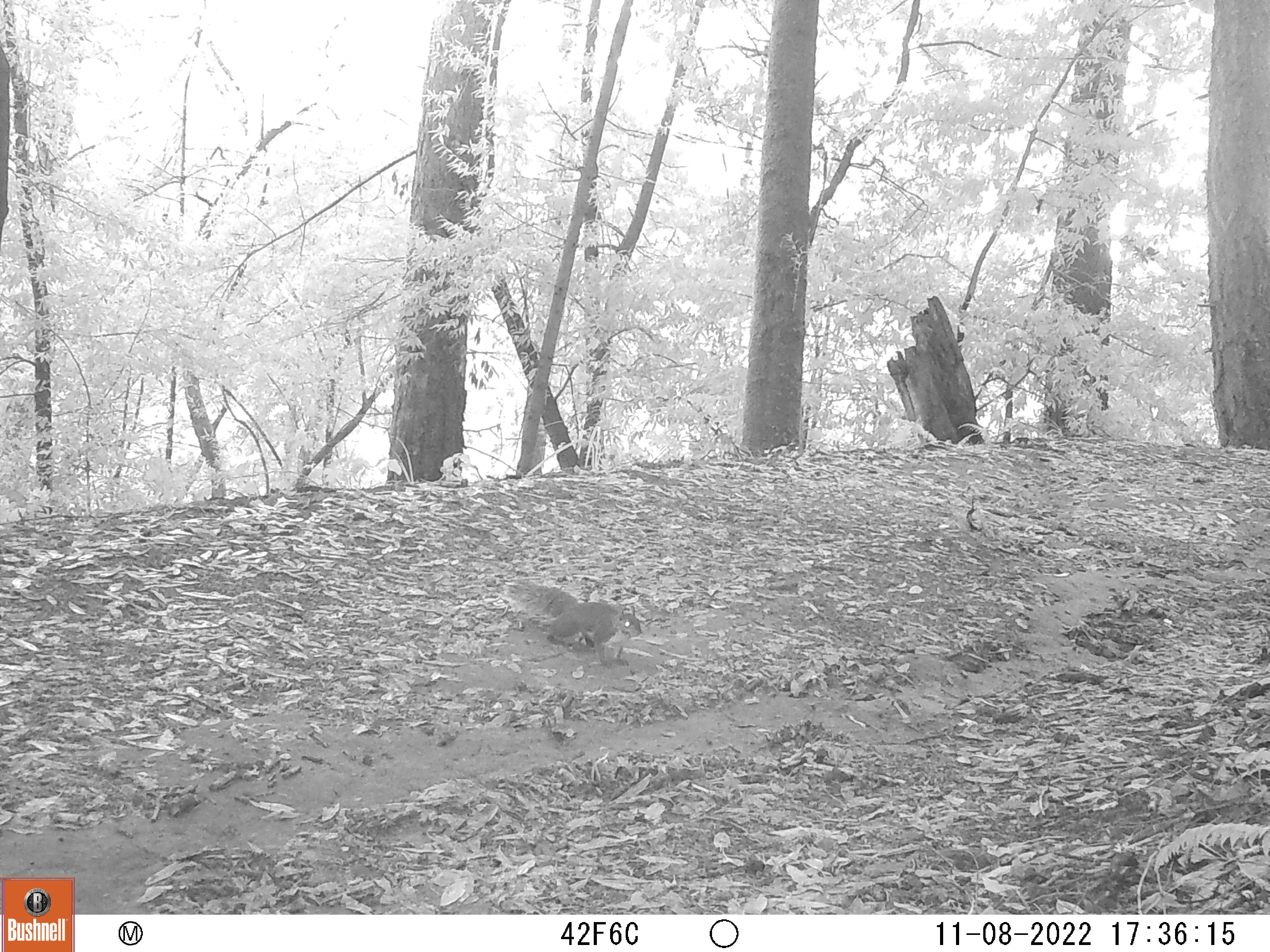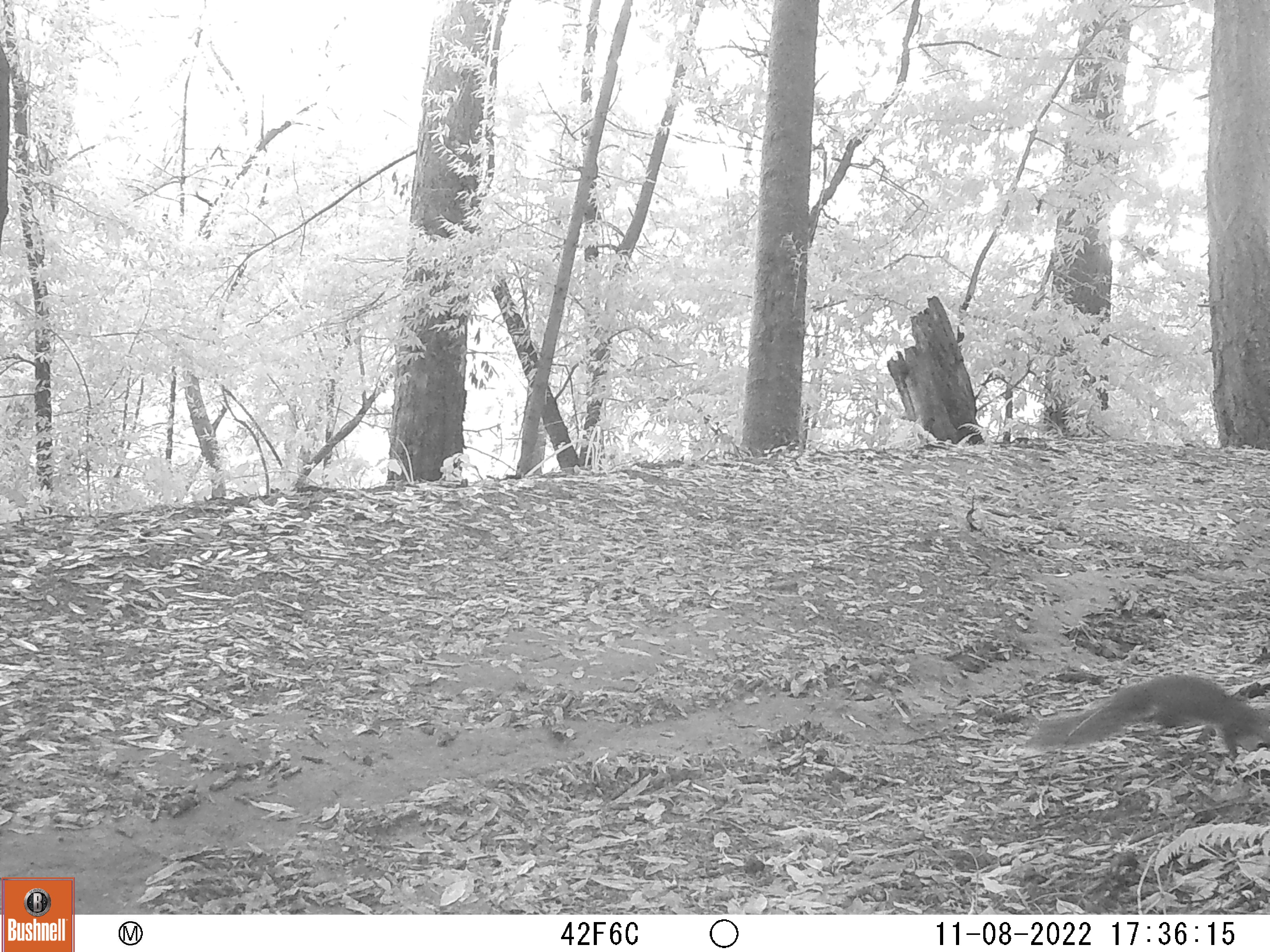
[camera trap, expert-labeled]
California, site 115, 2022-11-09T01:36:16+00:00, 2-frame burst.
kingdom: Animalia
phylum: Chordata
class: Mammalia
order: Rodentia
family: Sciuridae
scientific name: Sciuridae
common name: squirrel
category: unknown squirrel